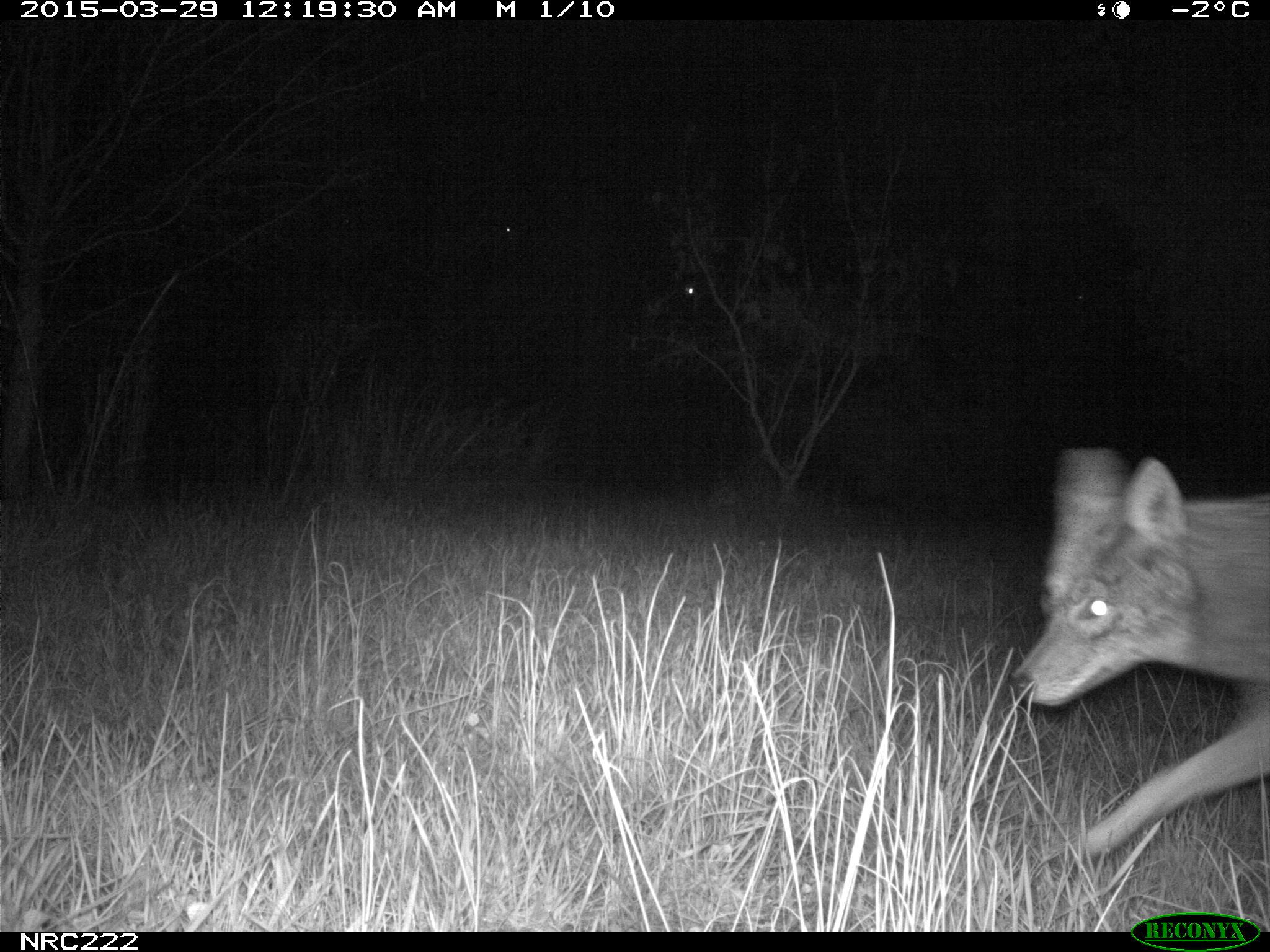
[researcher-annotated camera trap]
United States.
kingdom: Animalia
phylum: Chordata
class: Mammalia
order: Carnivora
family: Canidae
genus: Canis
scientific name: Canis latrans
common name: coyote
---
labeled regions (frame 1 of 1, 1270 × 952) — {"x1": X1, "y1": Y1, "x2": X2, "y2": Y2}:
Coyote: {"x1": 1008, "y1": 422, "x2": 1267, "y2": 888}